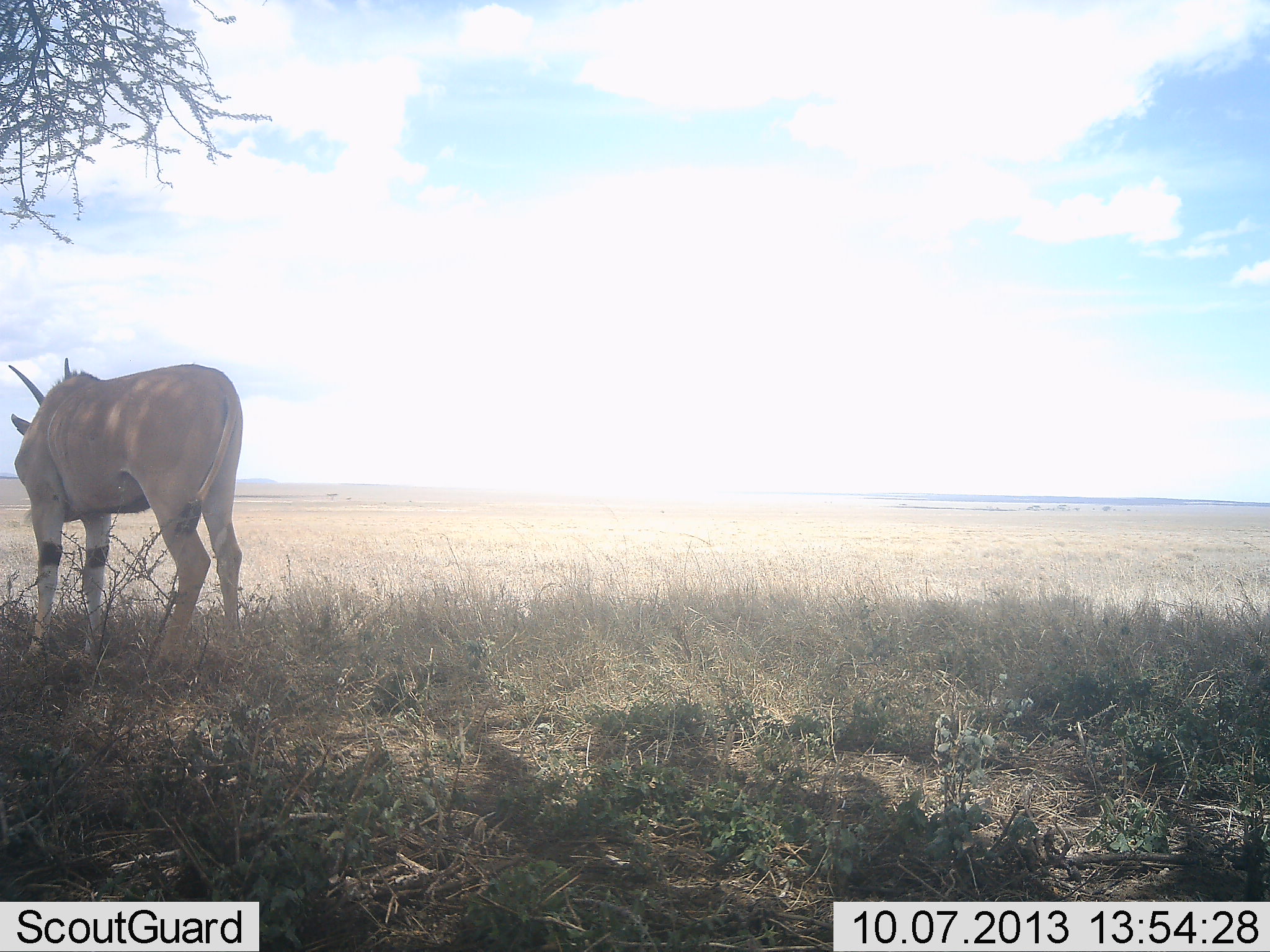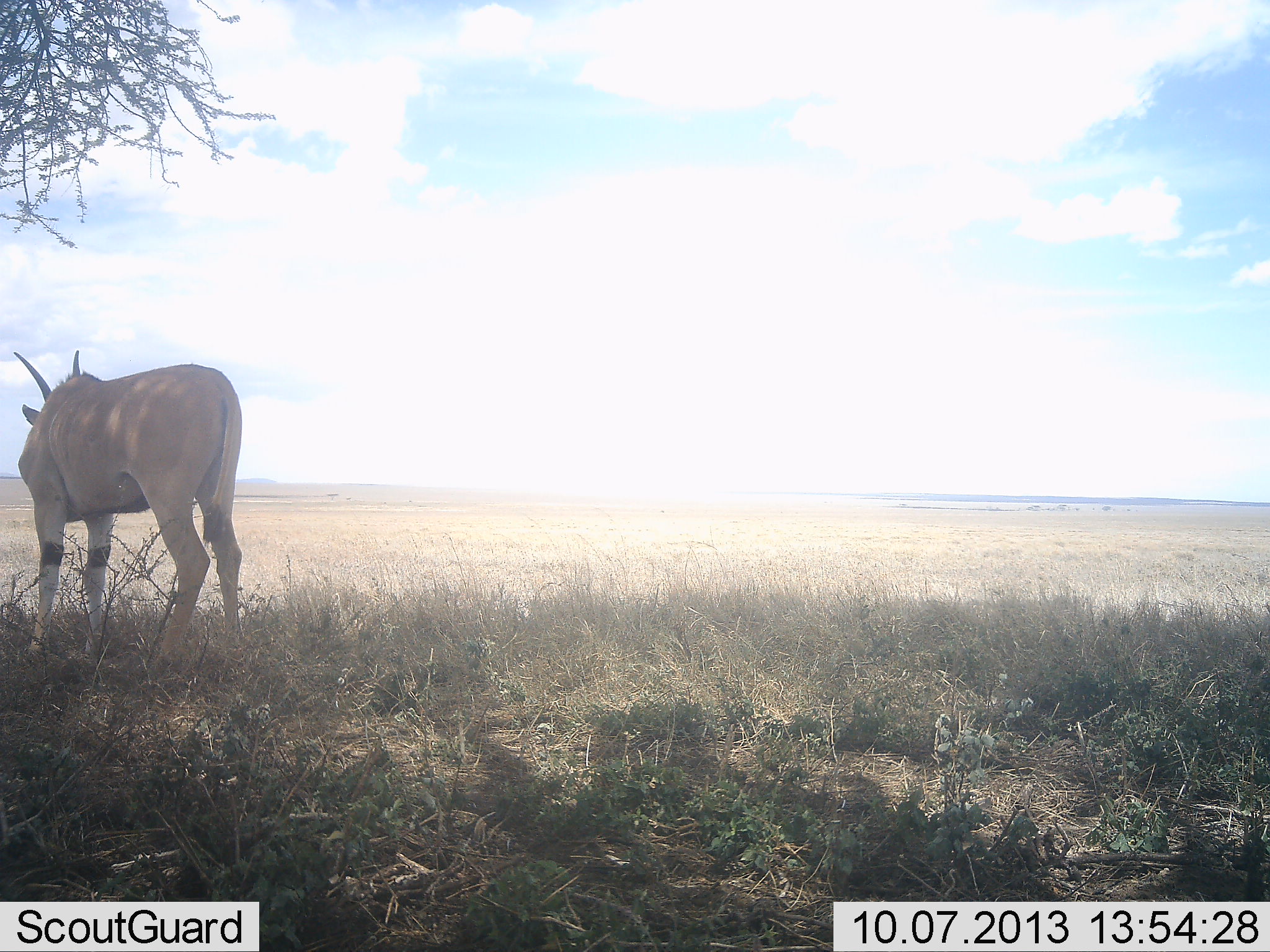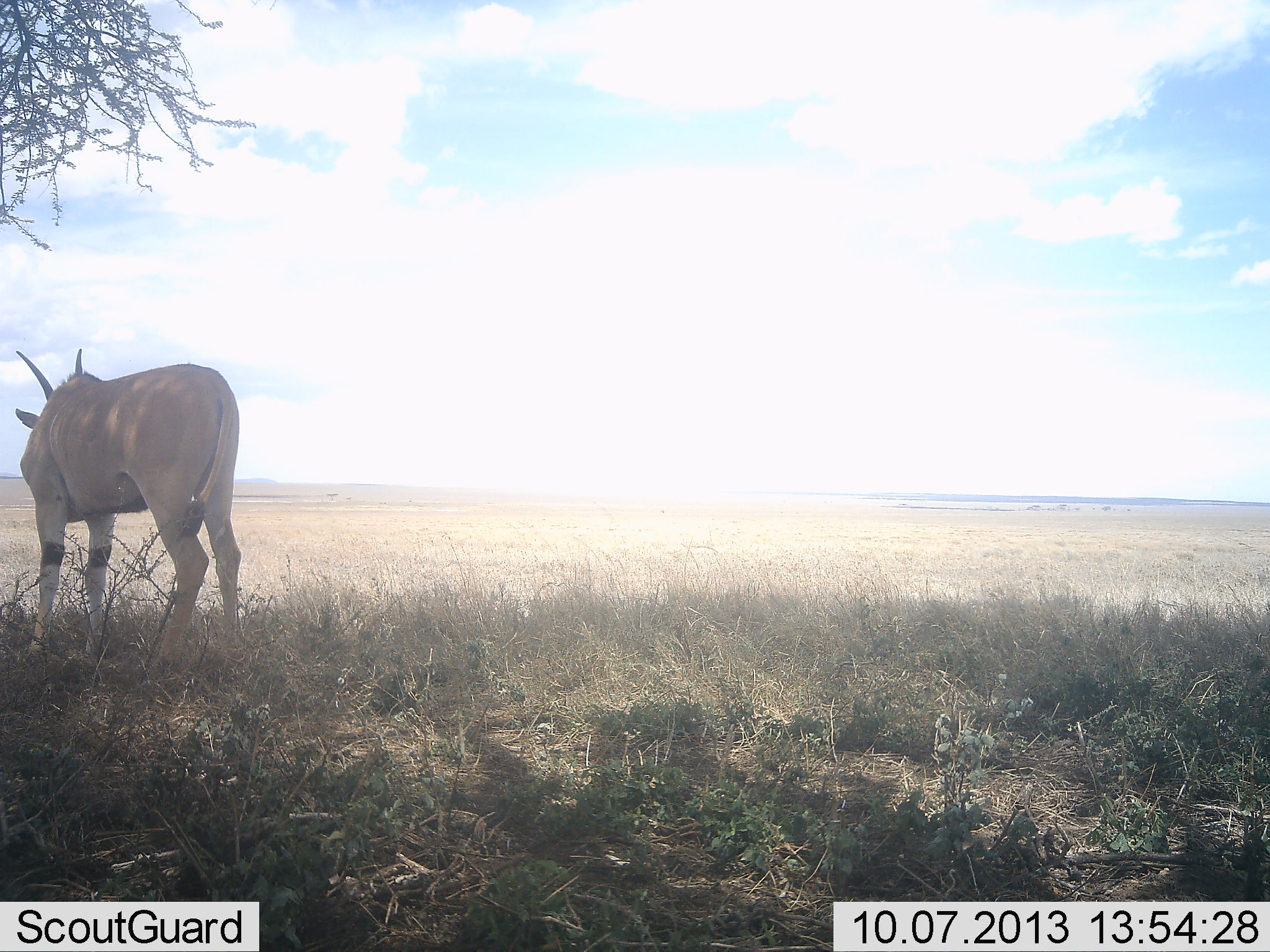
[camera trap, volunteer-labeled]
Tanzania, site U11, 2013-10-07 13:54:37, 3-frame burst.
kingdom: Animalia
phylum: Chordata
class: Mammalia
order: Artiodactyla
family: Bovidae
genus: Tragelaphus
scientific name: Tragelaphus oryx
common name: eland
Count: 1.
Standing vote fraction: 100%.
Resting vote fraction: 0%.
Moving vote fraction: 0%.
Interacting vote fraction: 0%.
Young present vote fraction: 0%.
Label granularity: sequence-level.